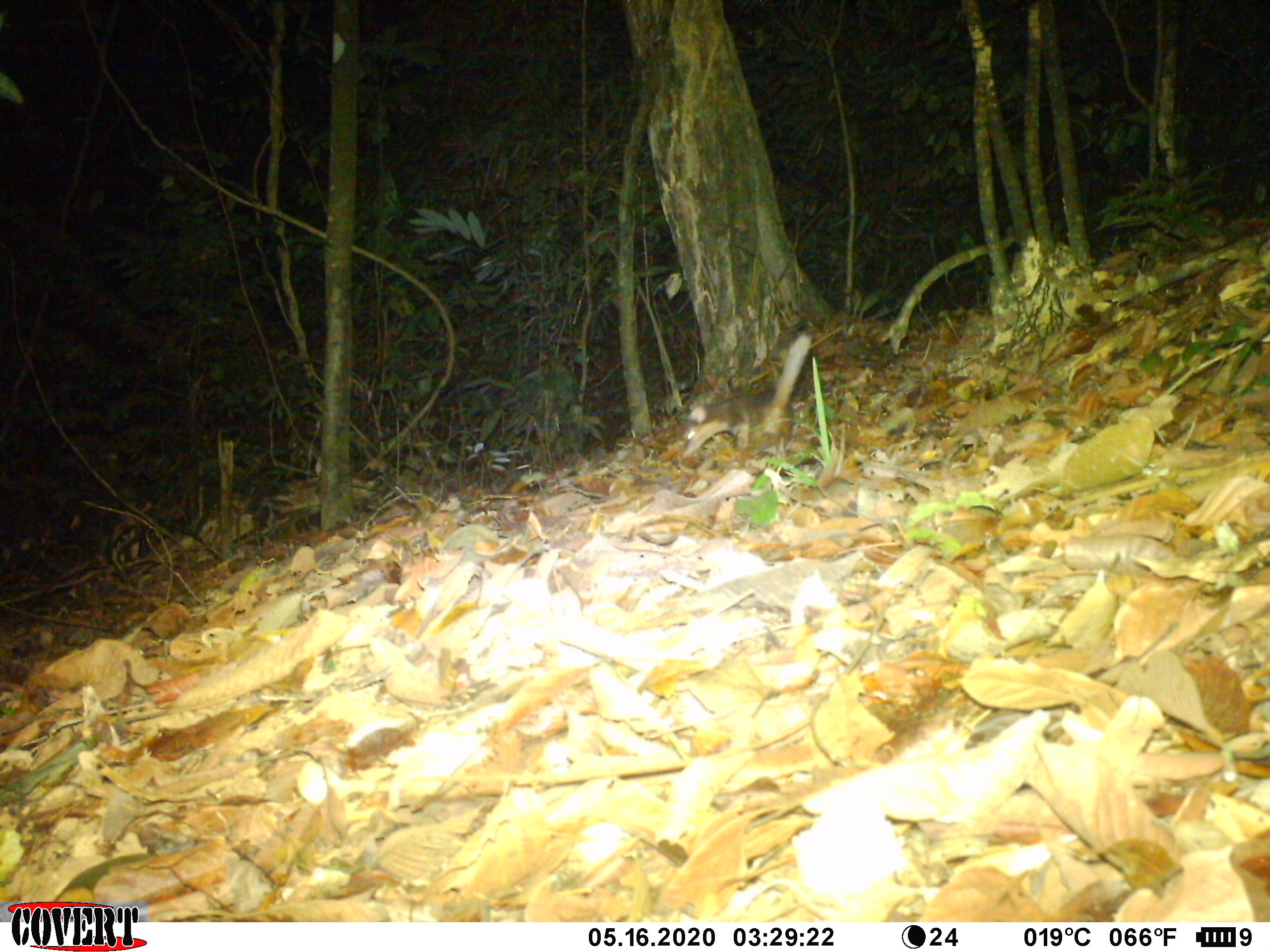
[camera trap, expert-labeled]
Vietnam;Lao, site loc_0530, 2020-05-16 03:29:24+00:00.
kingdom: Animalia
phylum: Chordata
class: Mammalia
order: Carnivora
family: Mustelidae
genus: Melogale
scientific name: Melogale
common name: ferret badger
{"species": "ferret badger (Melogale)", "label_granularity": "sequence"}